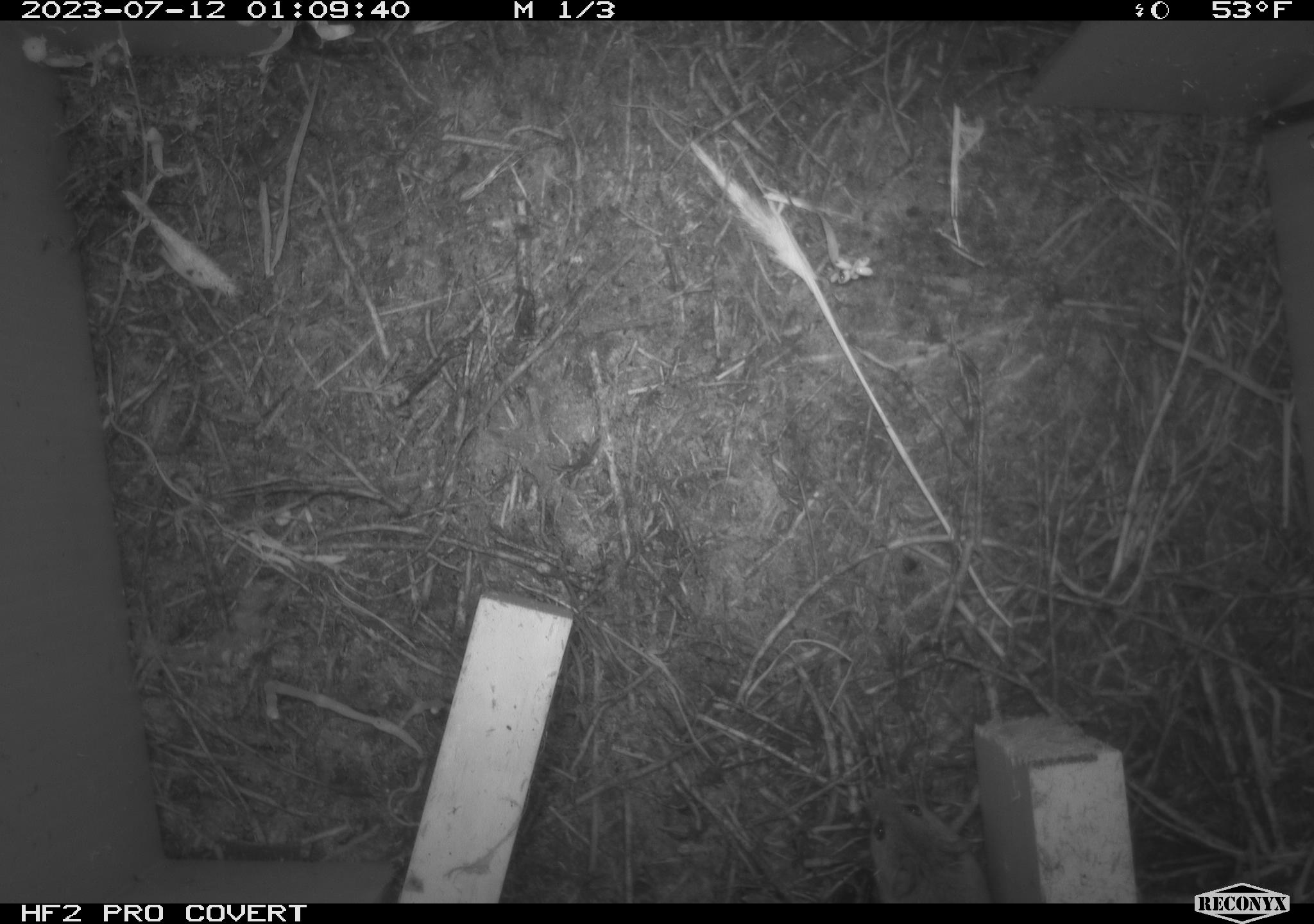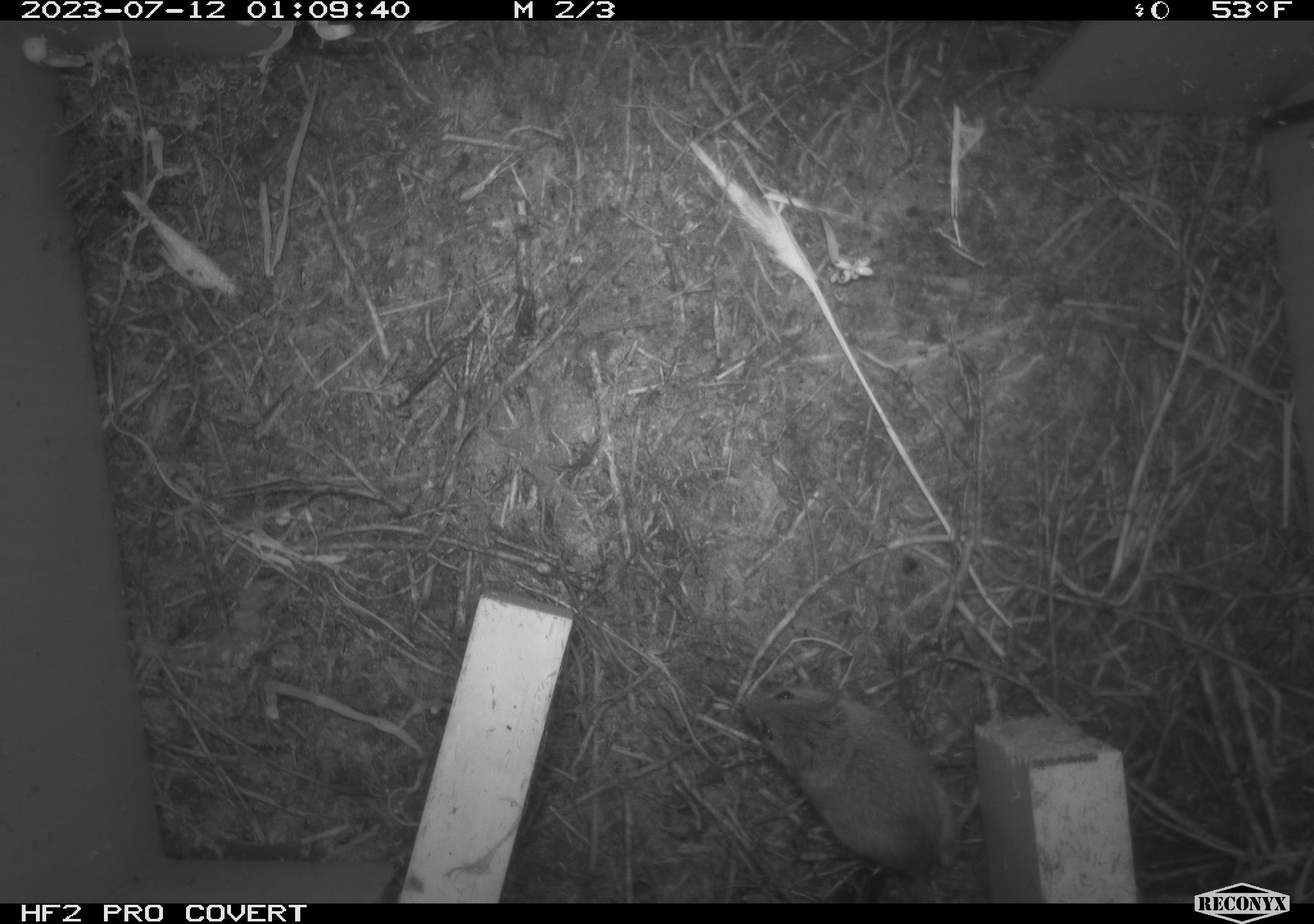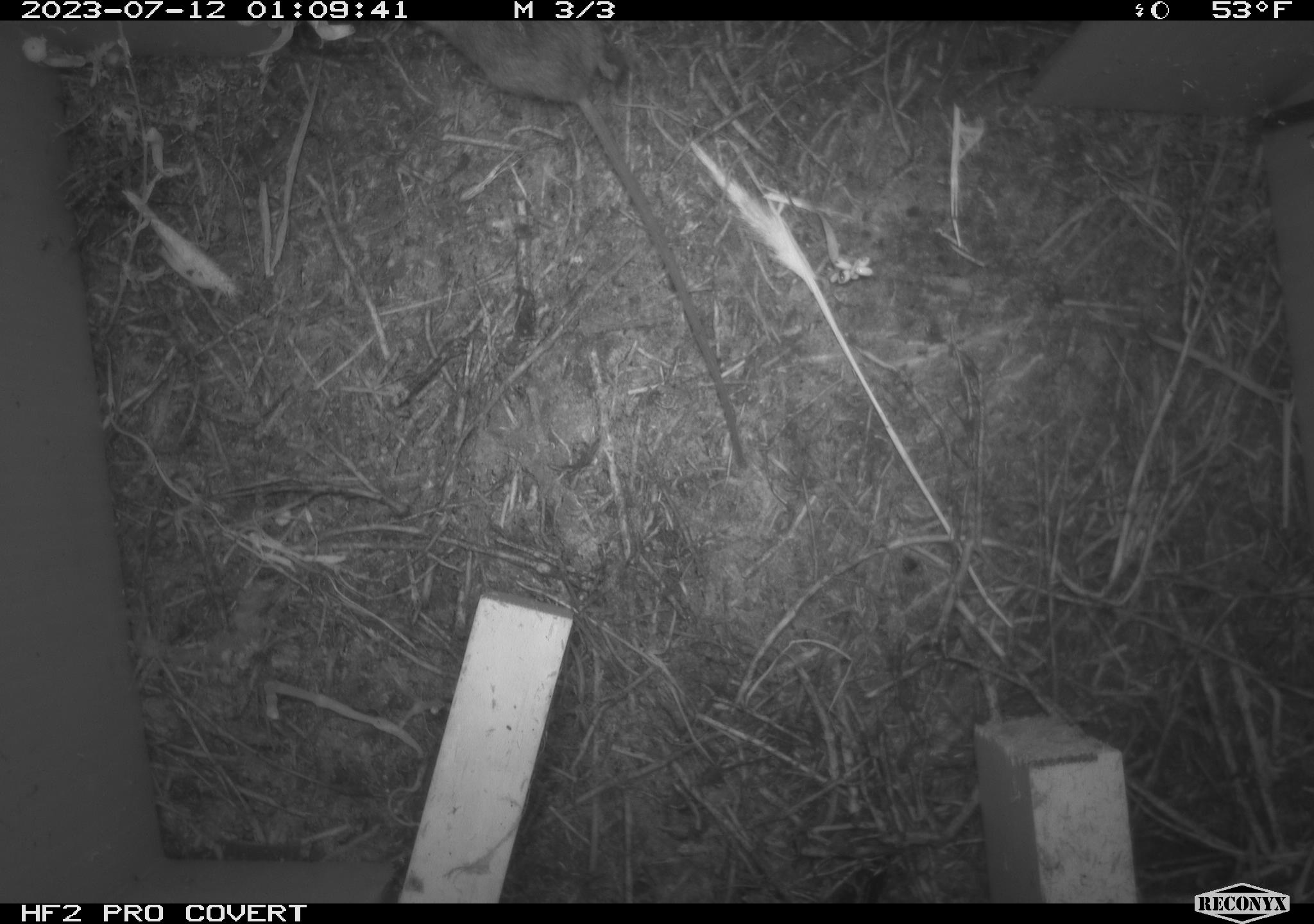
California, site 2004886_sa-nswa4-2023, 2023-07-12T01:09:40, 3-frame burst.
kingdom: Animalia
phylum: Chordata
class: Mammalia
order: Rodentia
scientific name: Rodentia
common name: mouse species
Mouse species (Rodentia).